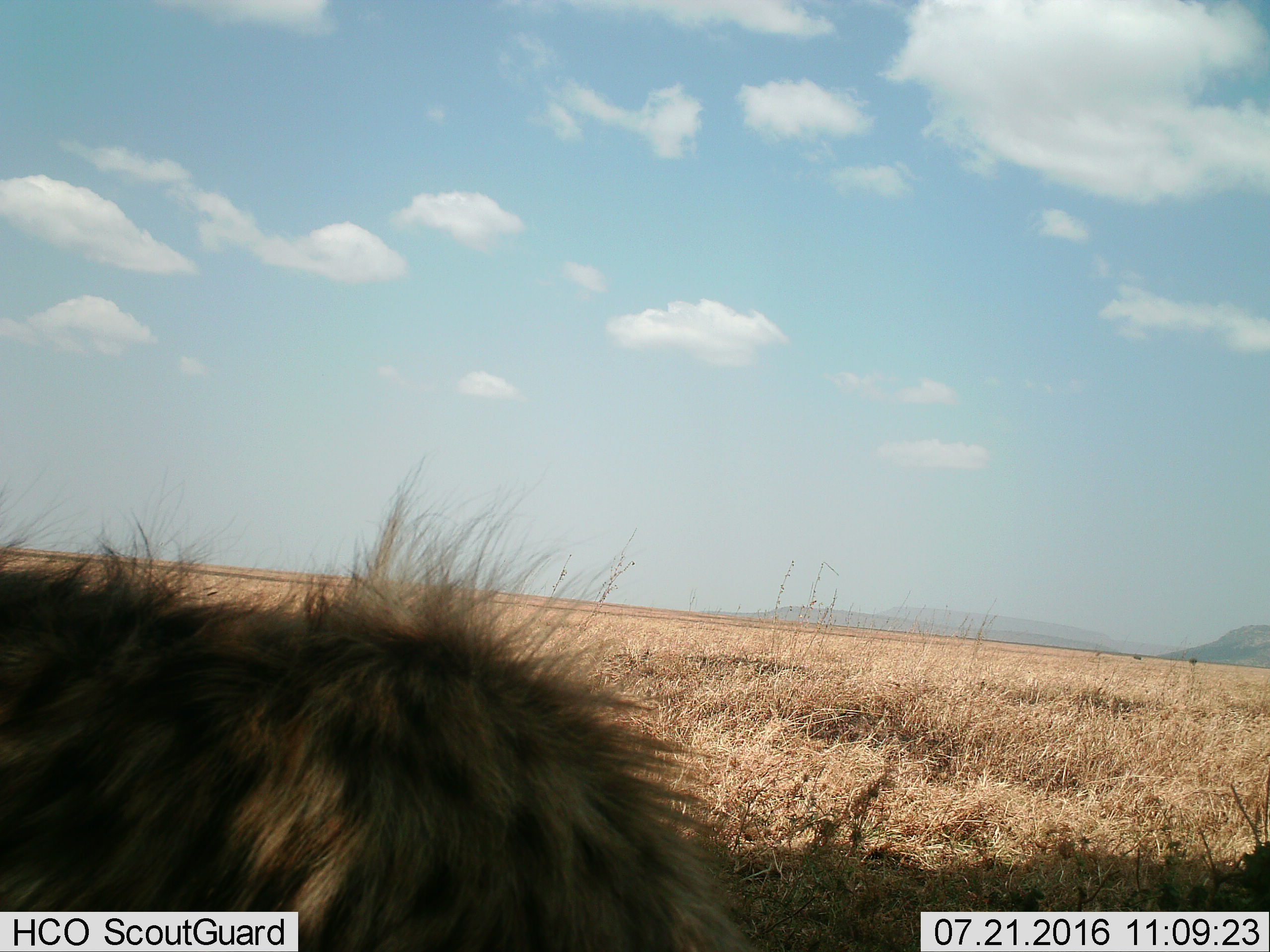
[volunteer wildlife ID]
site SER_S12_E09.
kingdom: Animalia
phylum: Chordata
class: Mammalia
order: Carnivora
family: Hyaenidae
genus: Crocuta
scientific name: Crocuta crocuta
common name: spotted hyena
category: hyenaspotted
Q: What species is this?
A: Hyenaspotted (spotted hyena) (Crocuta crocuta).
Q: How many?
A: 1.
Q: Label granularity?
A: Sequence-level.